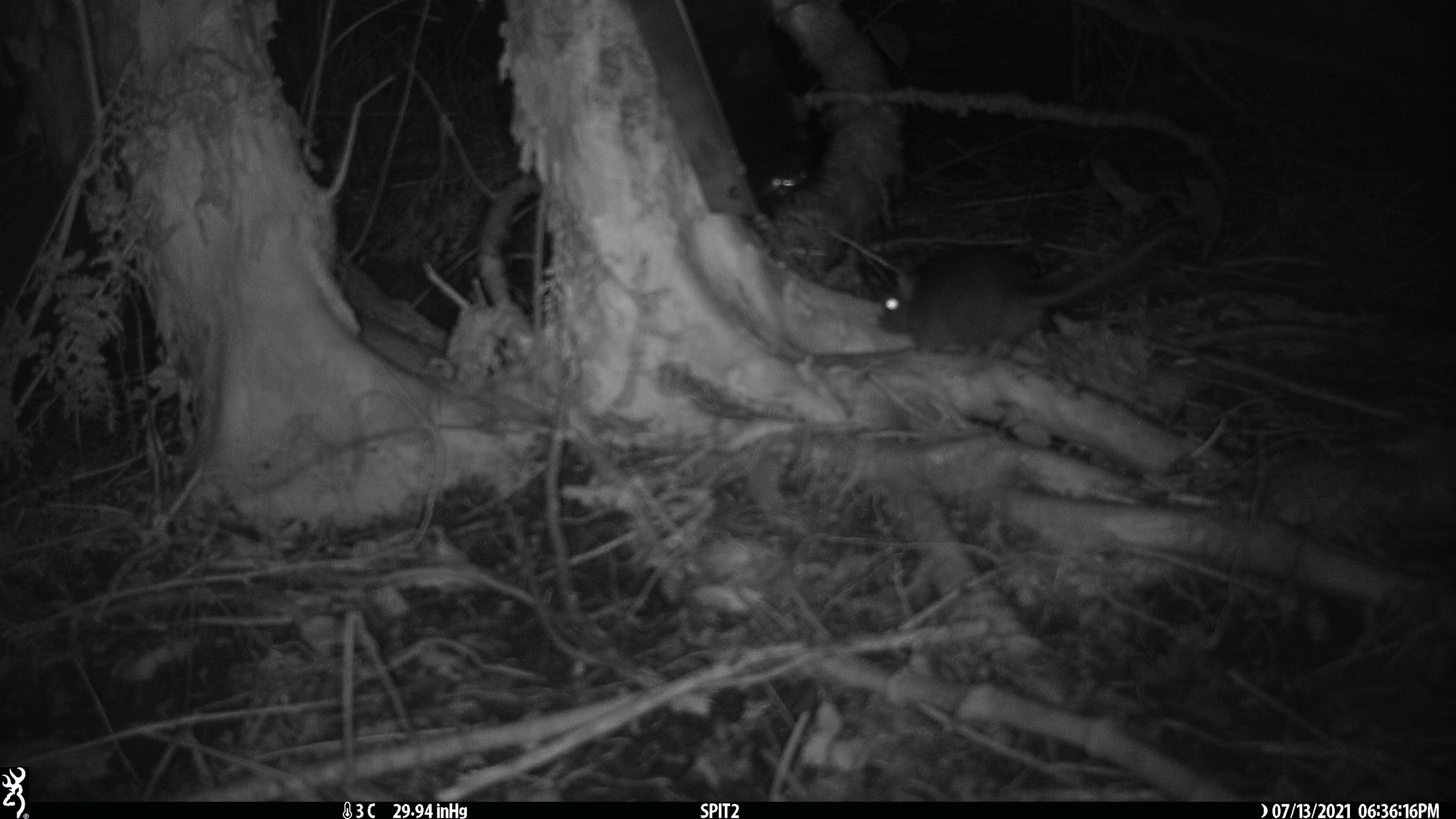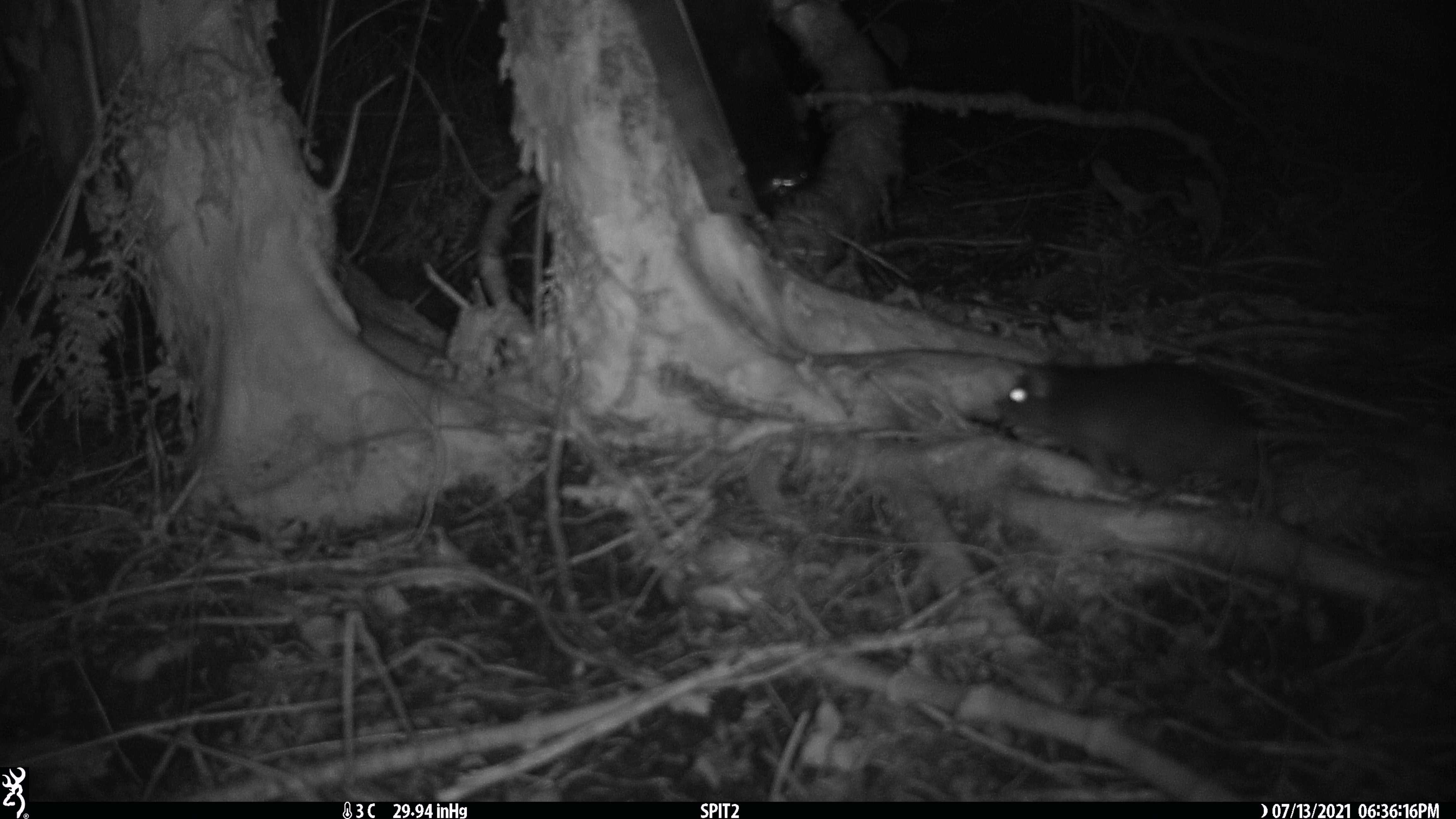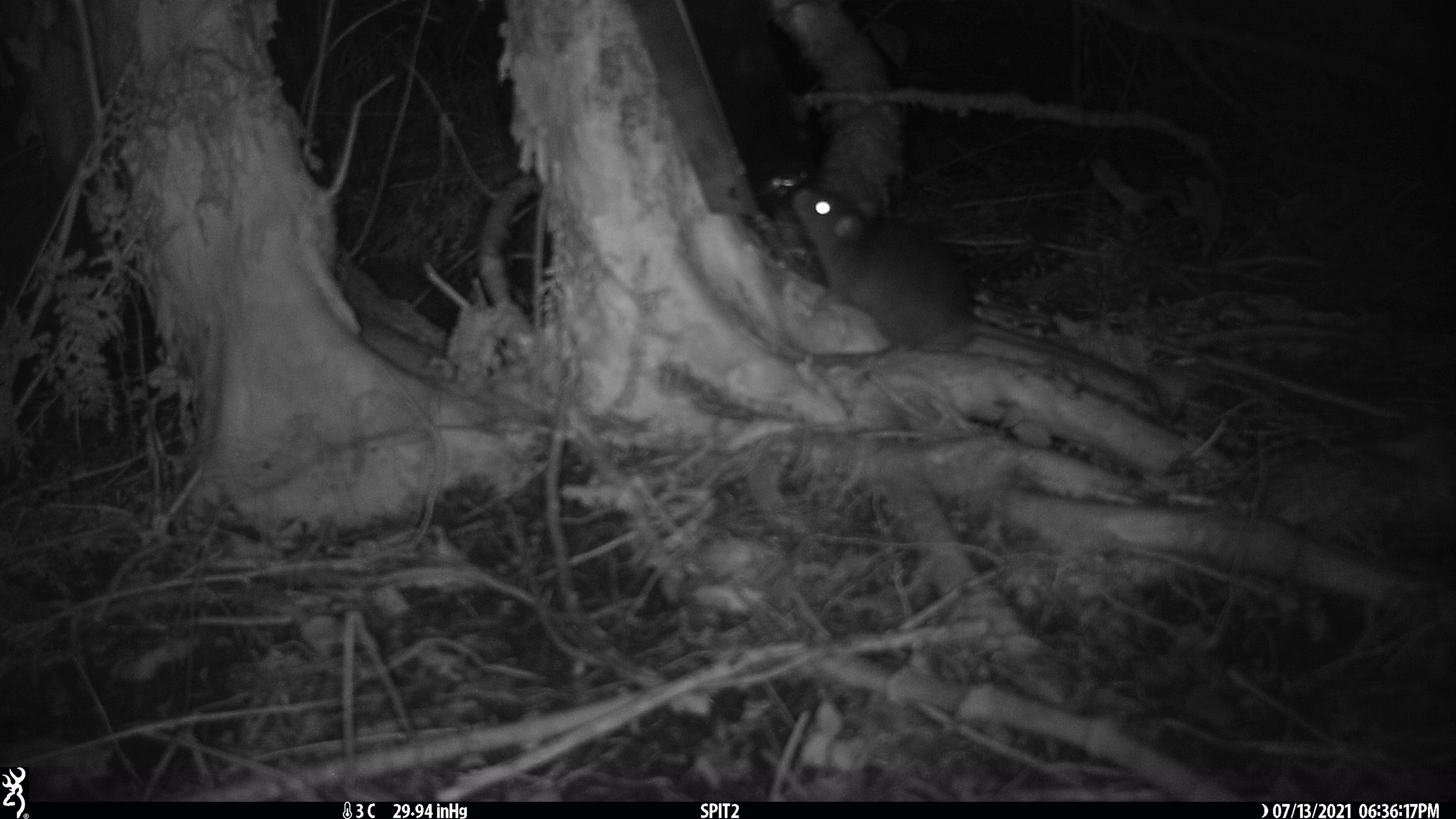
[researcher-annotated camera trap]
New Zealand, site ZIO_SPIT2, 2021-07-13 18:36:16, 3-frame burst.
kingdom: Animalia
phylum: Chordata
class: Mammalia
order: Rodentia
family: Muridae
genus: Rattus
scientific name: Rattus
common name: rat